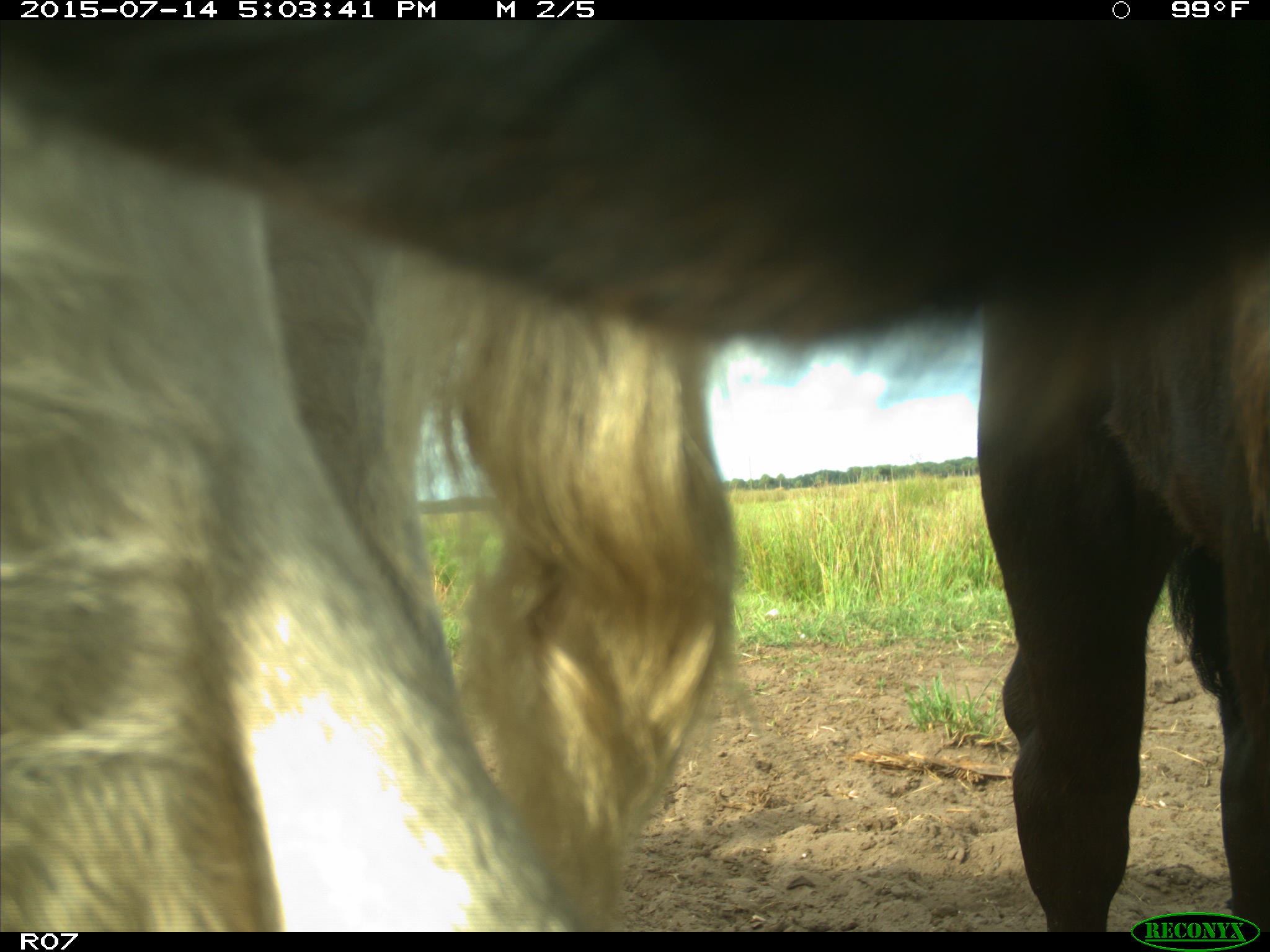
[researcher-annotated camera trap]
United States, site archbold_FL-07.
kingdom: Animalia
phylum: Chordata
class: Mammalia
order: Artiodactyla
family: Bovidae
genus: Bos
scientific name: Bos taurus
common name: domestic cow